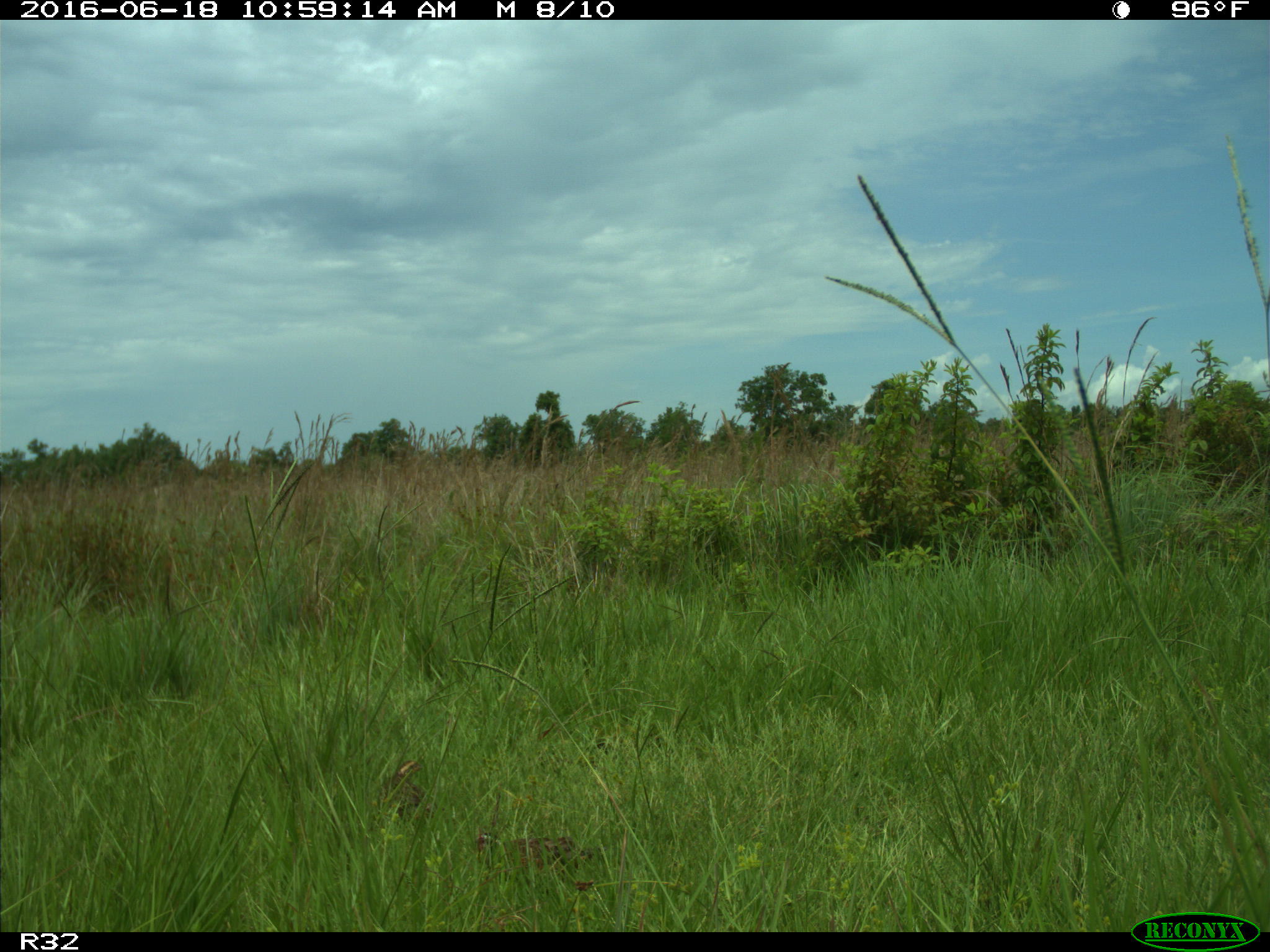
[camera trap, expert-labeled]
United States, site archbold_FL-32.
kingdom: Animalia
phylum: Chordata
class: Aves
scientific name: Aves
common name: birds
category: unidentified bird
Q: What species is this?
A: Unidentified bird (birds) (Aves).